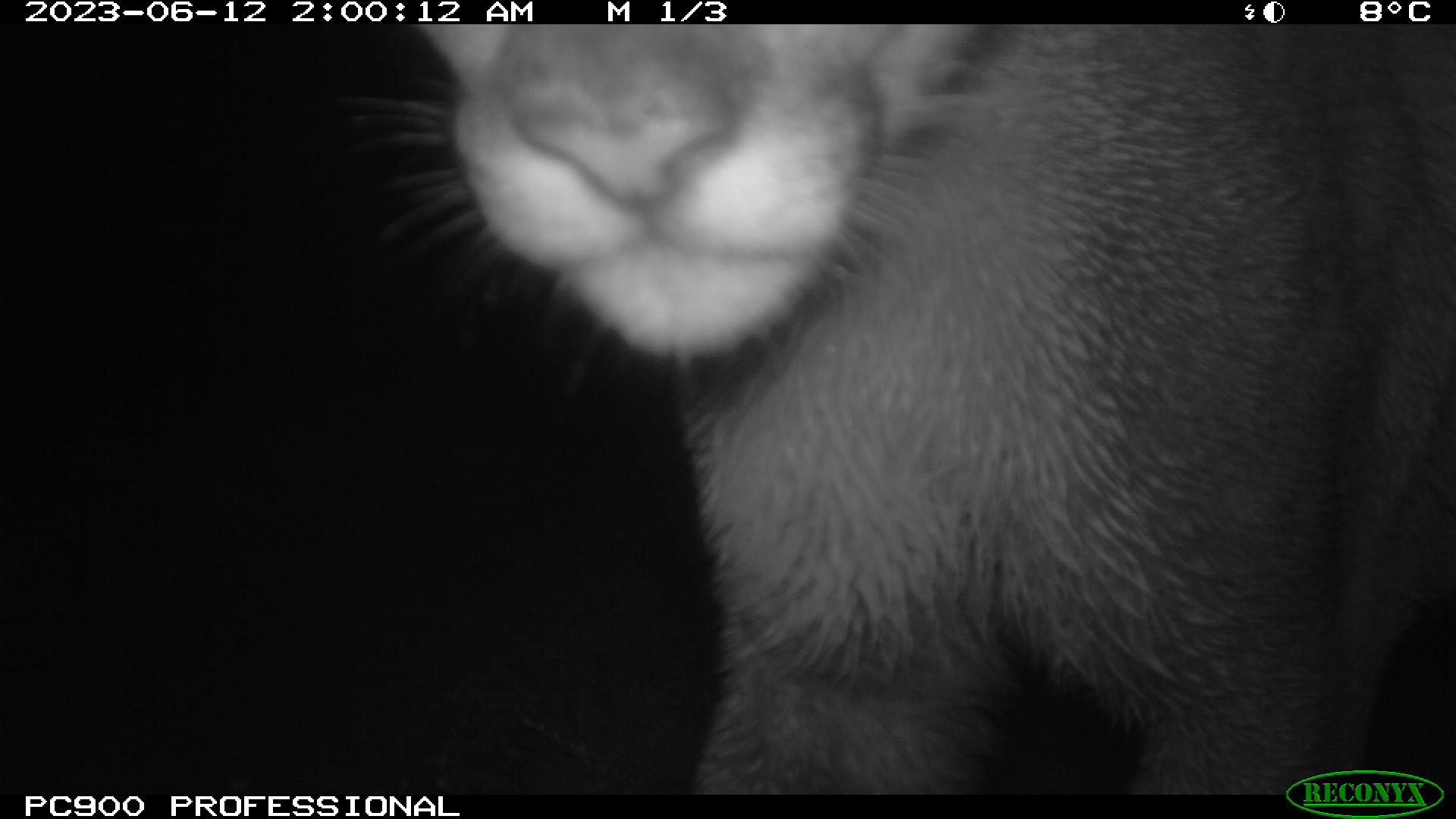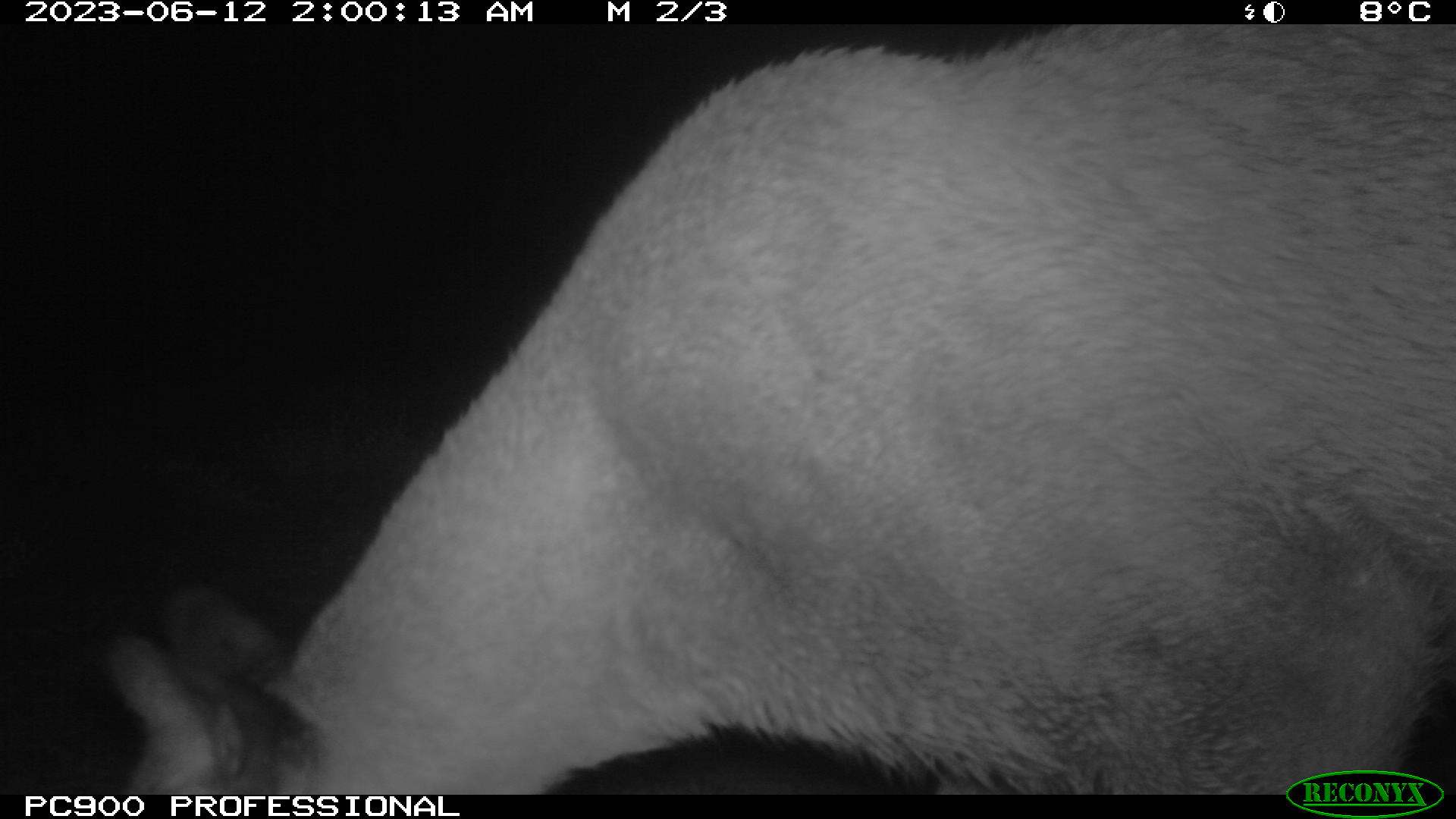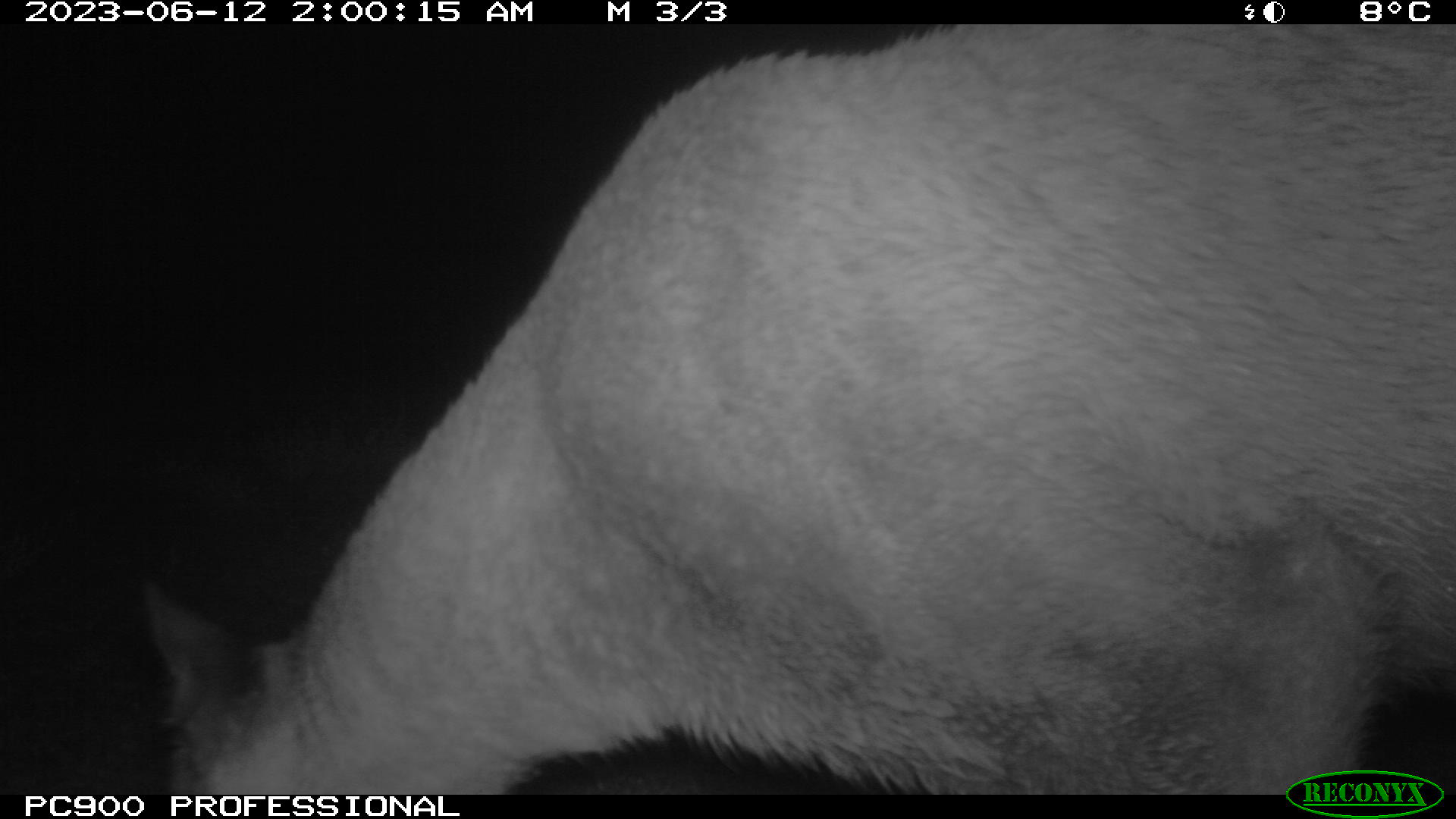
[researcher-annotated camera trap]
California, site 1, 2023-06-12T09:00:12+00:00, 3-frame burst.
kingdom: Animalia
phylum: Chordata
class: Mammalia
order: Carnivora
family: Felidae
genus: Puma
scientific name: Puma concolor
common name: puma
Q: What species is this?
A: Puma (Puma concolor).